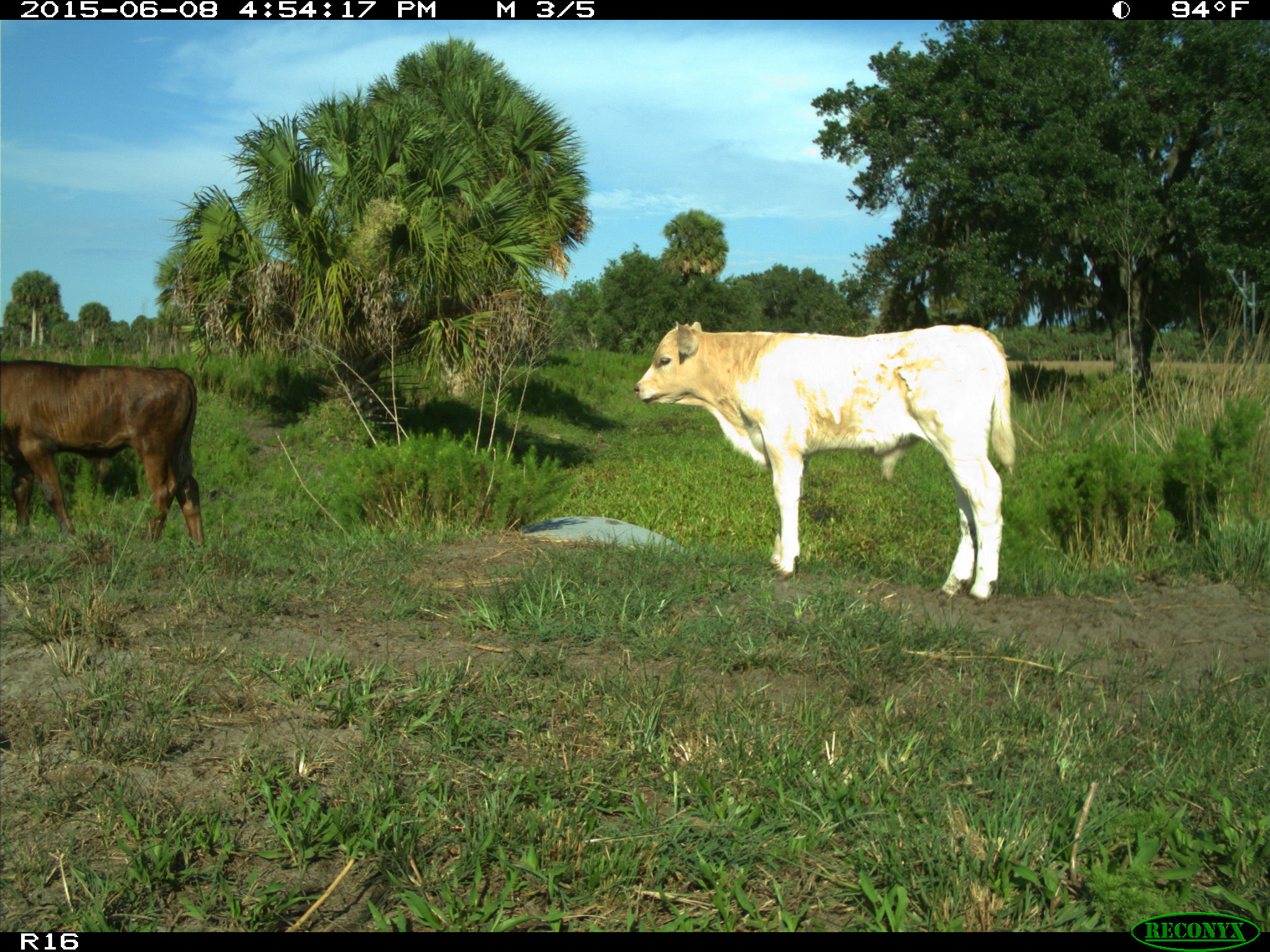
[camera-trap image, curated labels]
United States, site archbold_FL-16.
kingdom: Animalia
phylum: Chordata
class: Mammalia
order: Artiodactyla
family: Bovidae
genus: Bos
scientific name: Bos taurus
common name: domestic cow